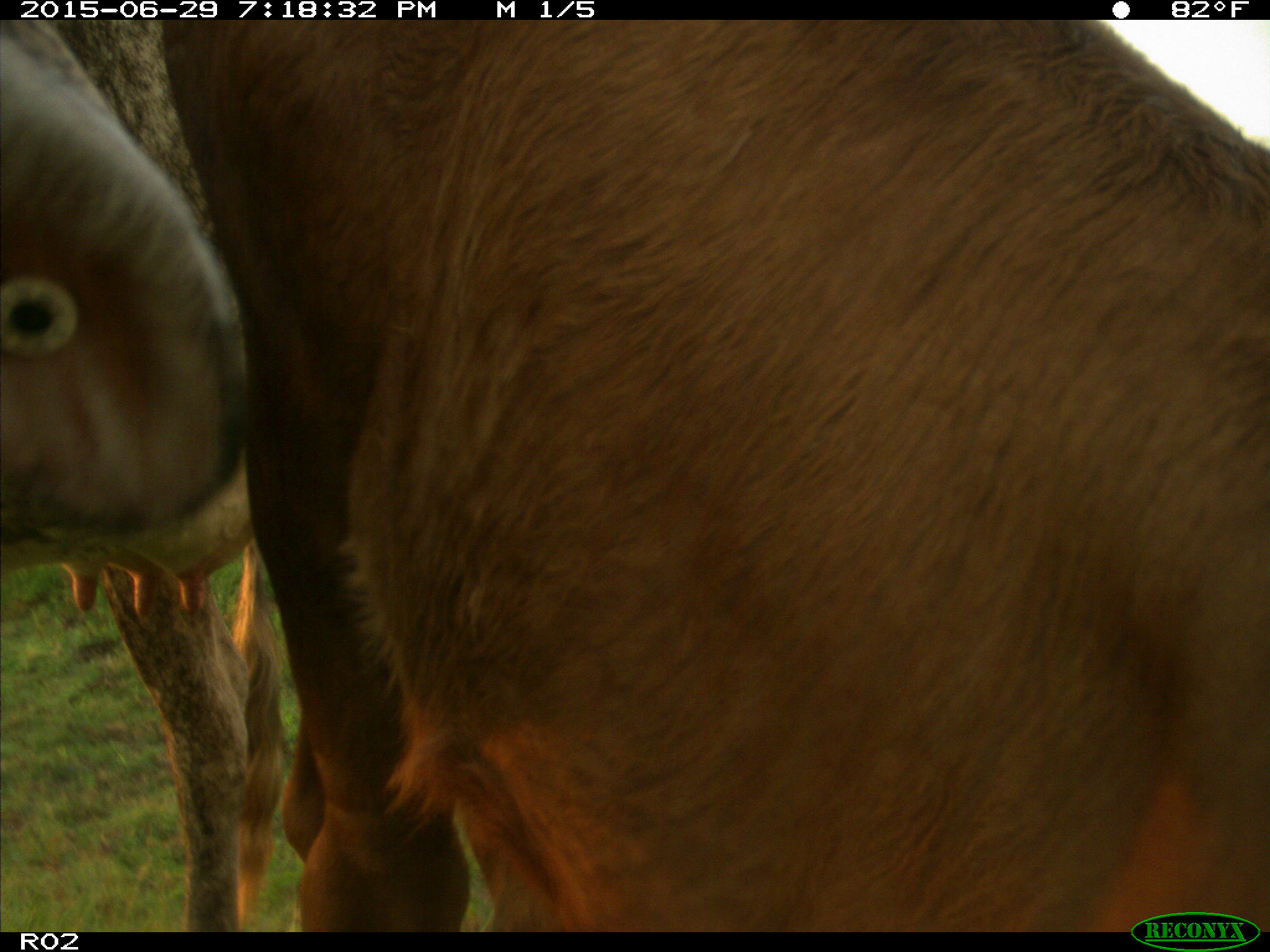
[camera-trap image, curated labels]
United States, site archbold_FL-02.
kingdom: Animalia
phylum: Chordata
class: Mammalia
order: Artiodactyla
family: Bovidae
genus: Bos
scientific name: Bos taurus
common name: domestic cow